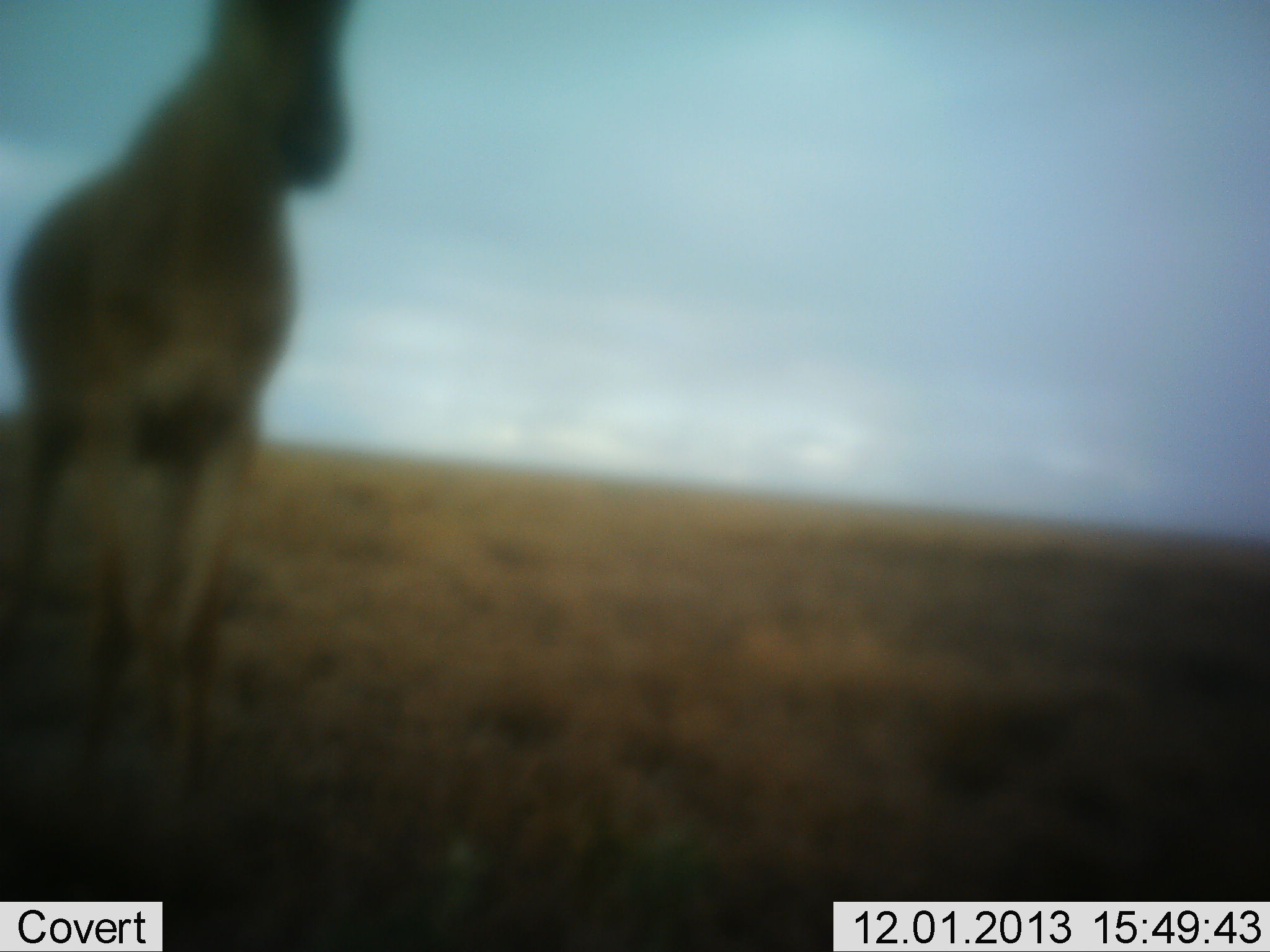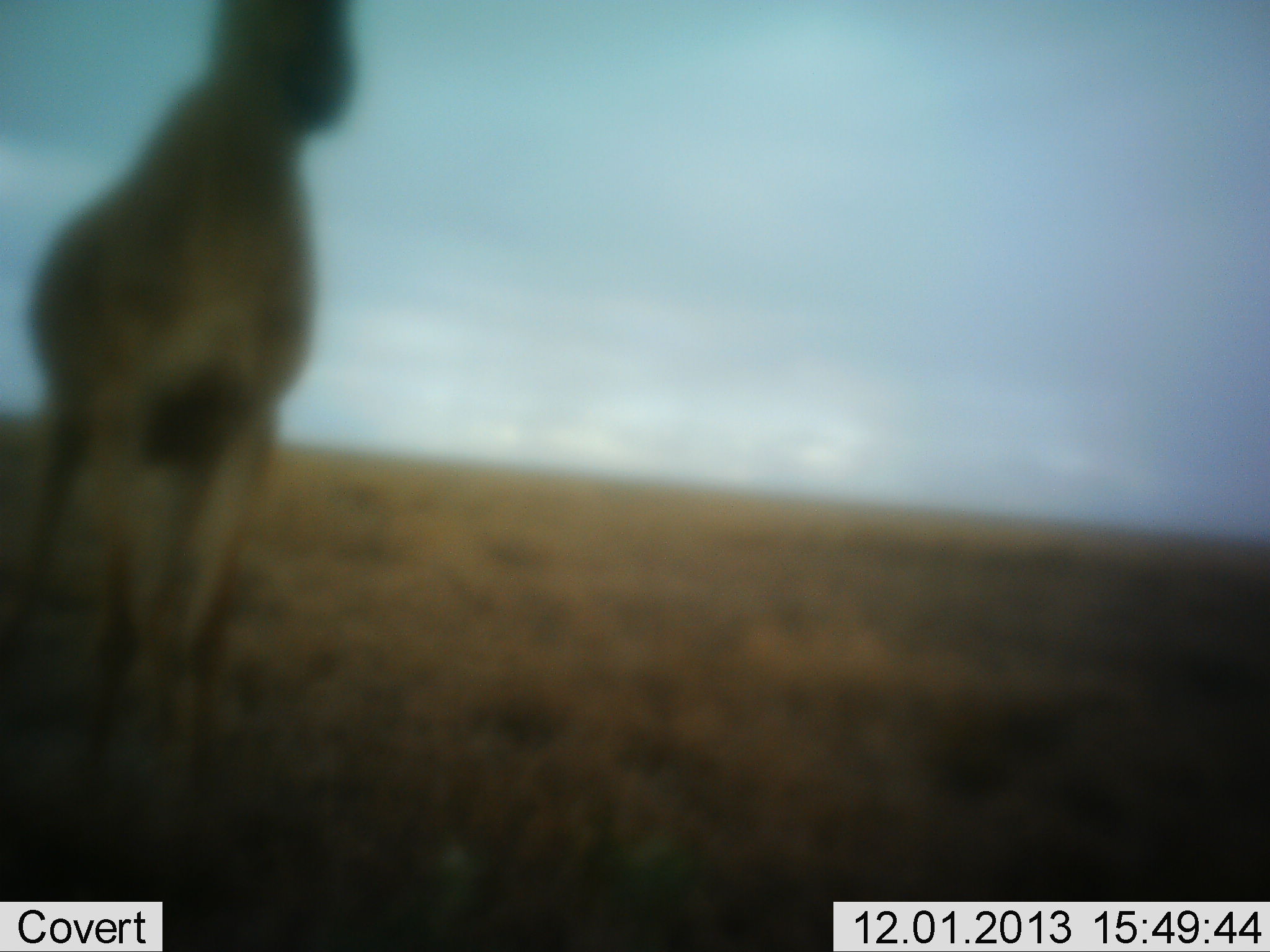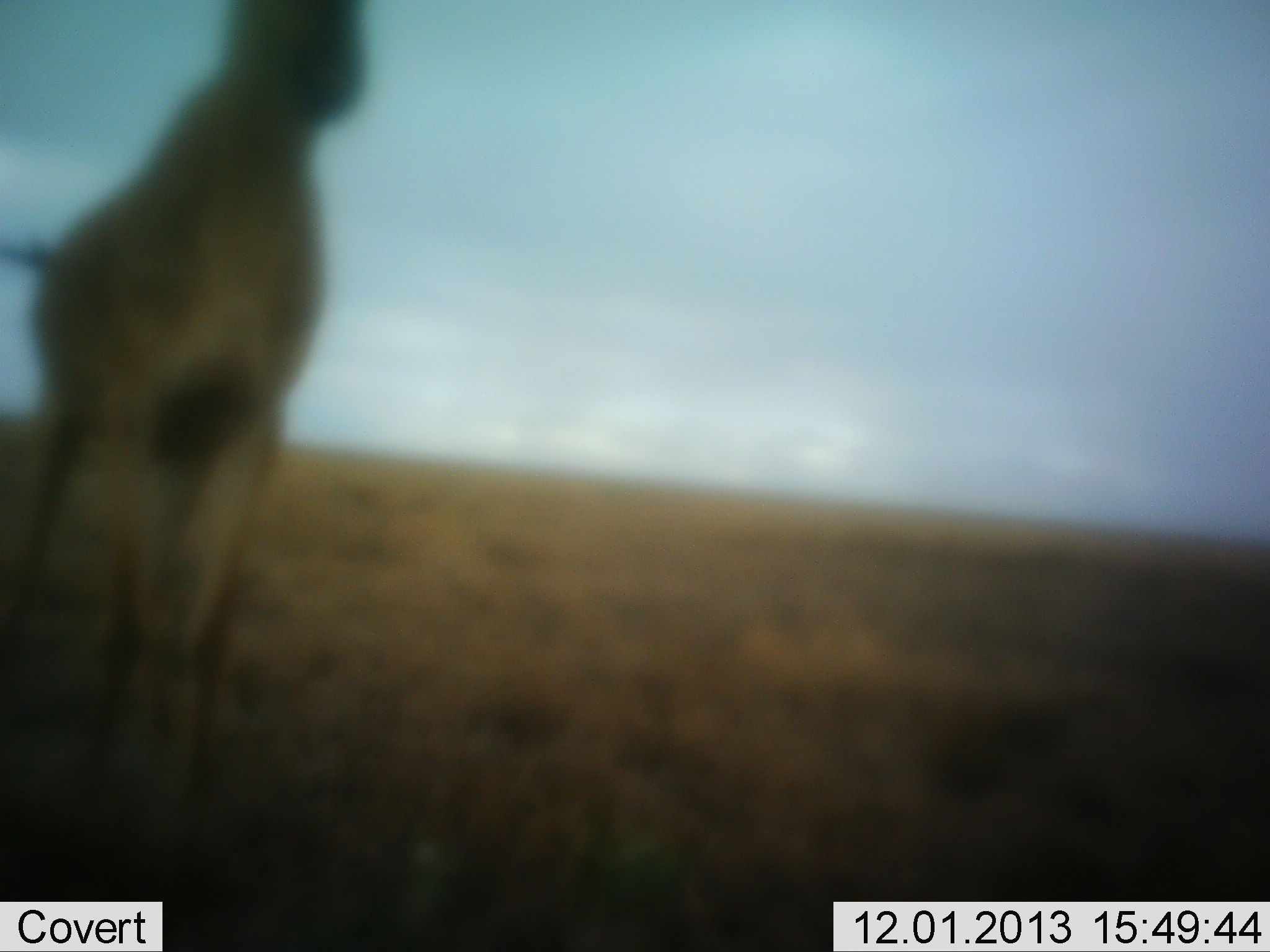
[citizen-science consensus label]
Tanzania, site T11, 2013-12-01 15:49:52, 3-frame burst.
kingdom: Animalia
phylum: Chordata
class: Mammalia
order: Artiodactyla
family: Bovidae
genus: Alcelaphus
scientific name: Alcelaphus buselaphus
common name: hartebeest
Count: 1.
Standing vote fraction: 100%.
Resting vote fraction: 0%.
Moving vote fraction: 0%.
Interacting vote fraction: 0%.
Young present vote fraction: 0%.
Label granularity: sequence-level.